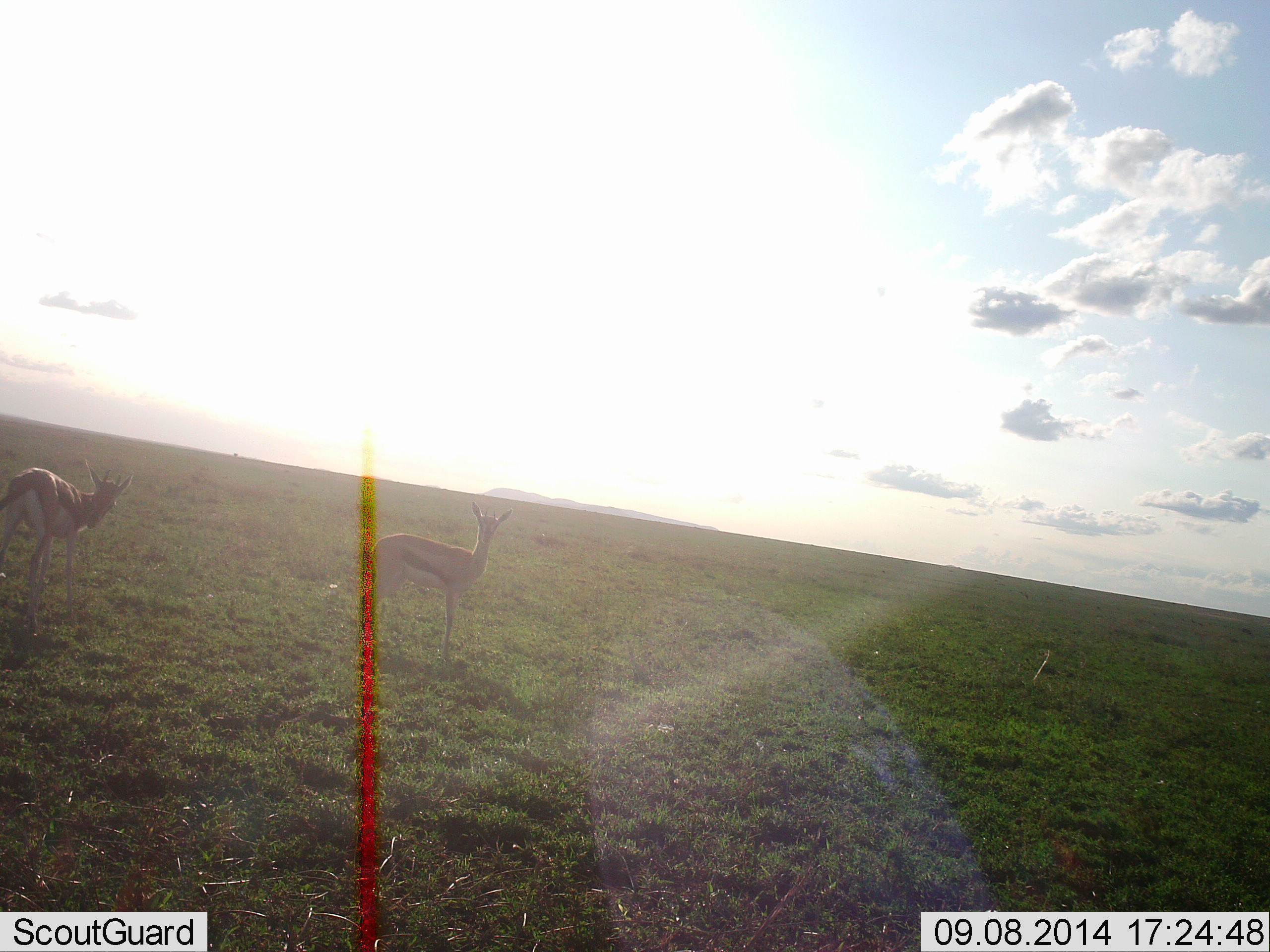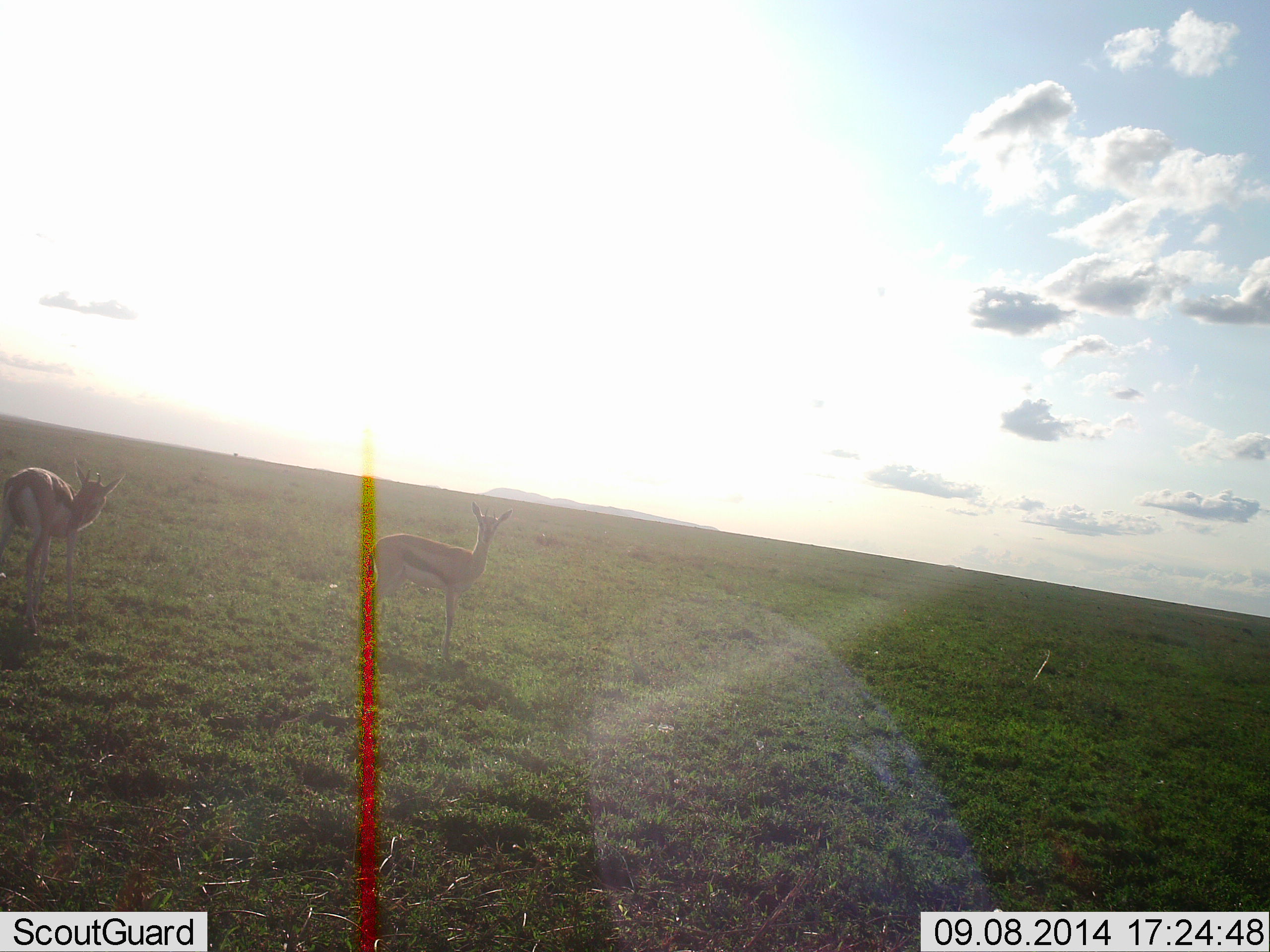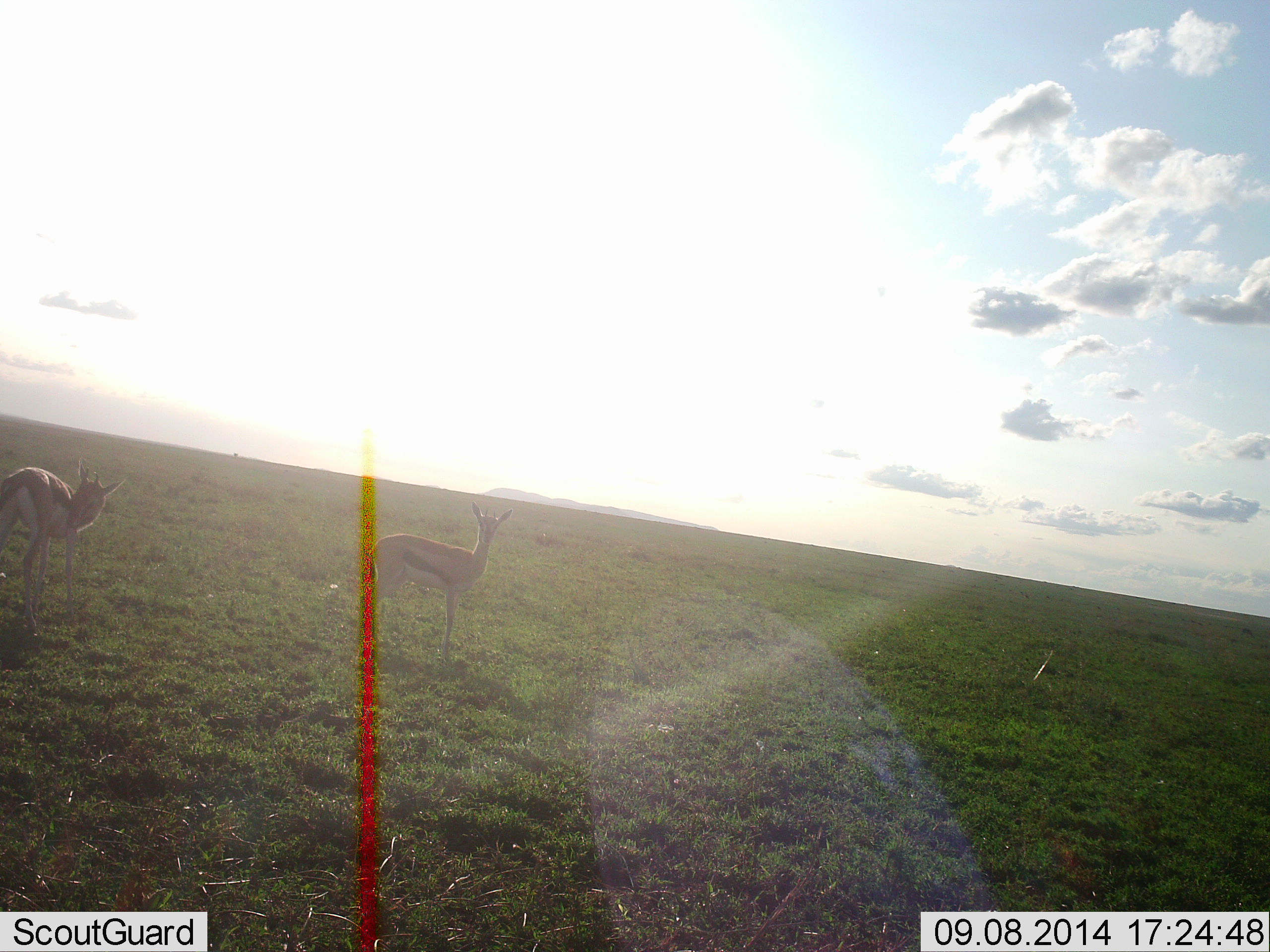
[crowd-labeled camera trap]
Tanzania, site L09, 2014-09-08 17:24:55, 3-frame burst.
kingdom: Animalia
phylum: Chordata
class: Mammalia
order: Artiodactyla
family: Bovidae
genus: Eudorcas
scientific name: Eudorcas thomsonii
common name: thomson's gazelle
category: gazellethomsons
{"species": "gazellethomsons (thomson's gazelle) (Eudorcas thomsonii)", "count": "2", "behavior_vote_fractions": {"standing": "100%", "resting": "0%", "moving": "0%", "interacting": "0%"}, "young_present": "0%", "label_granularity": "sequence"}